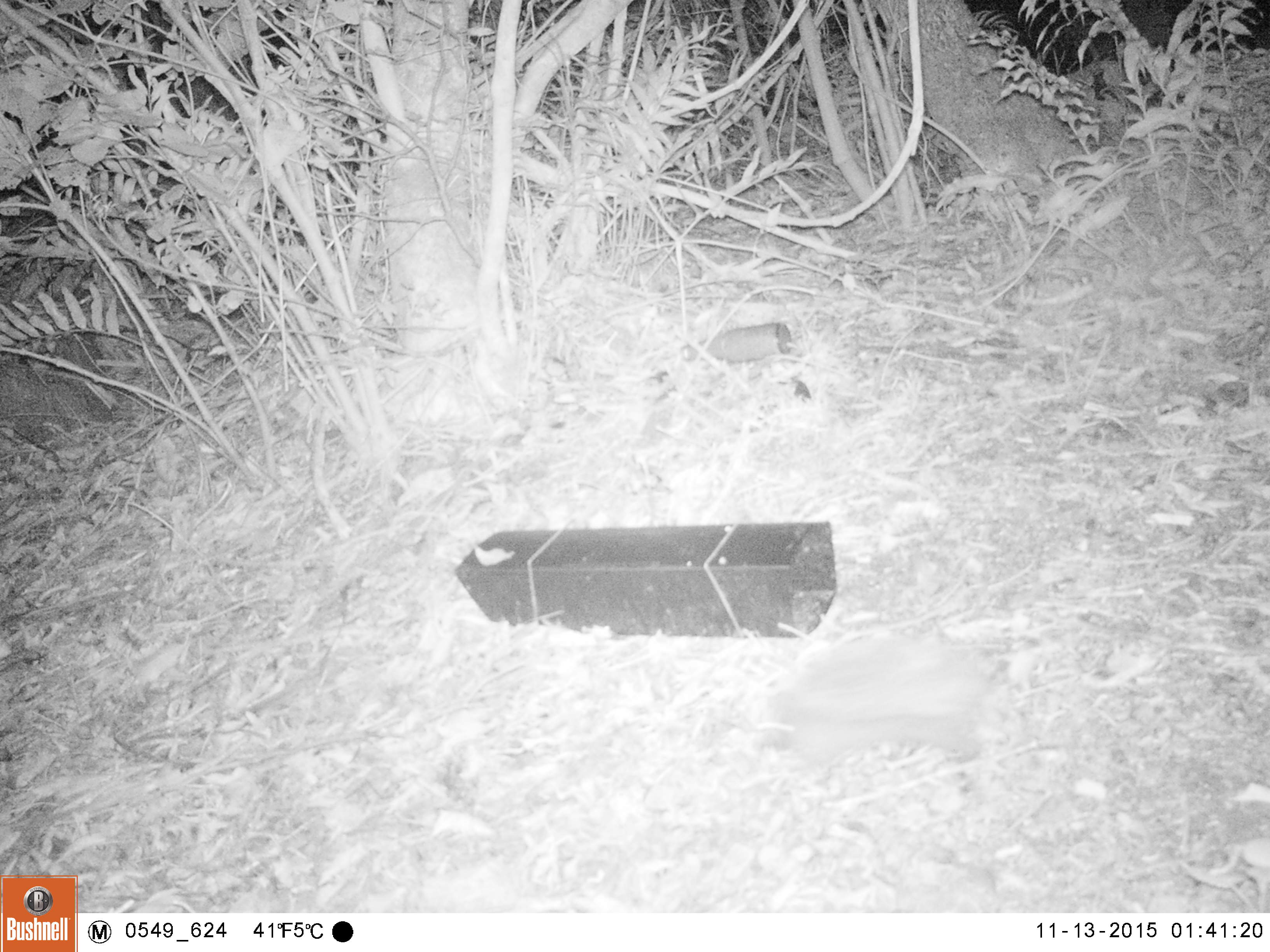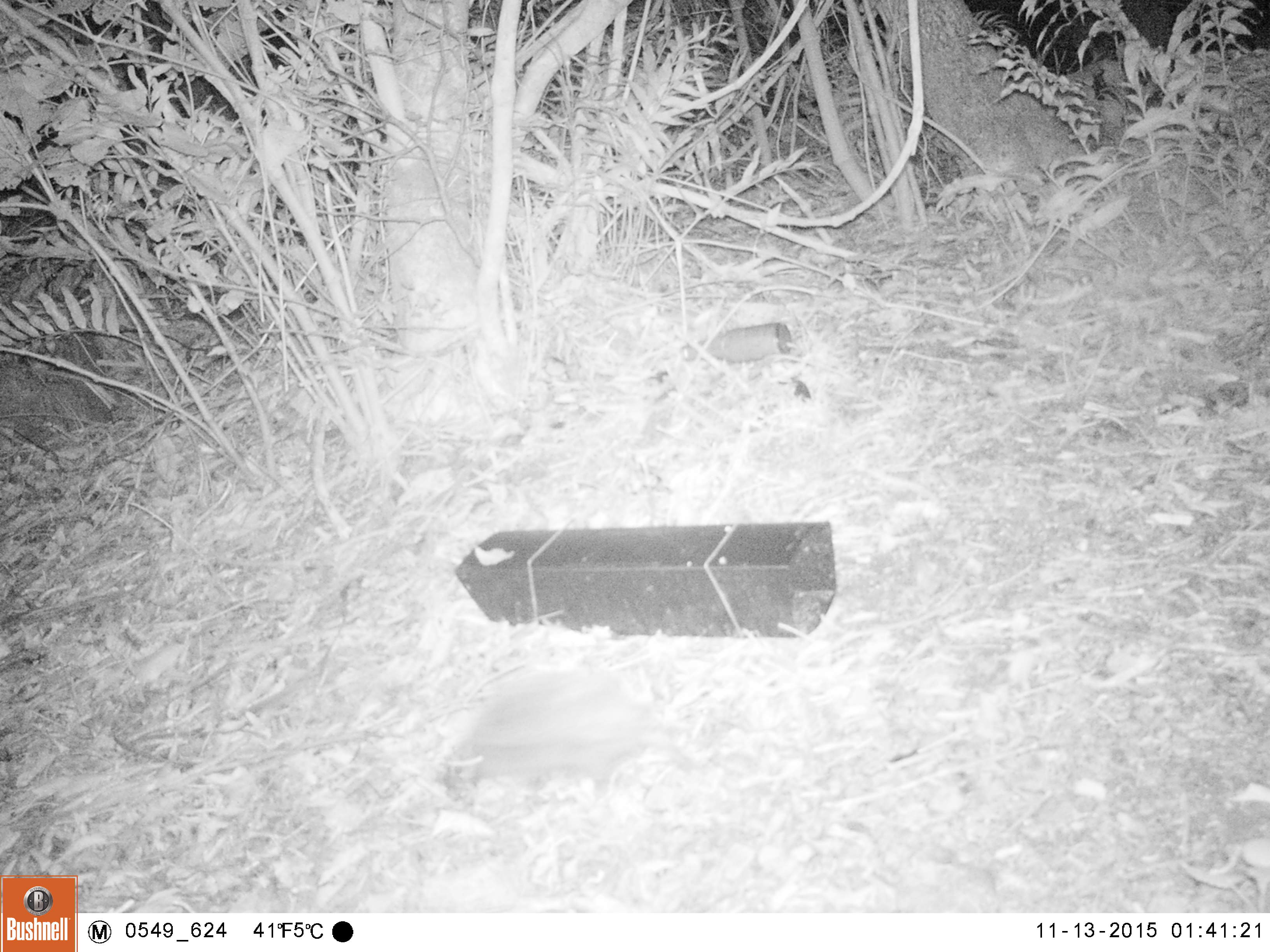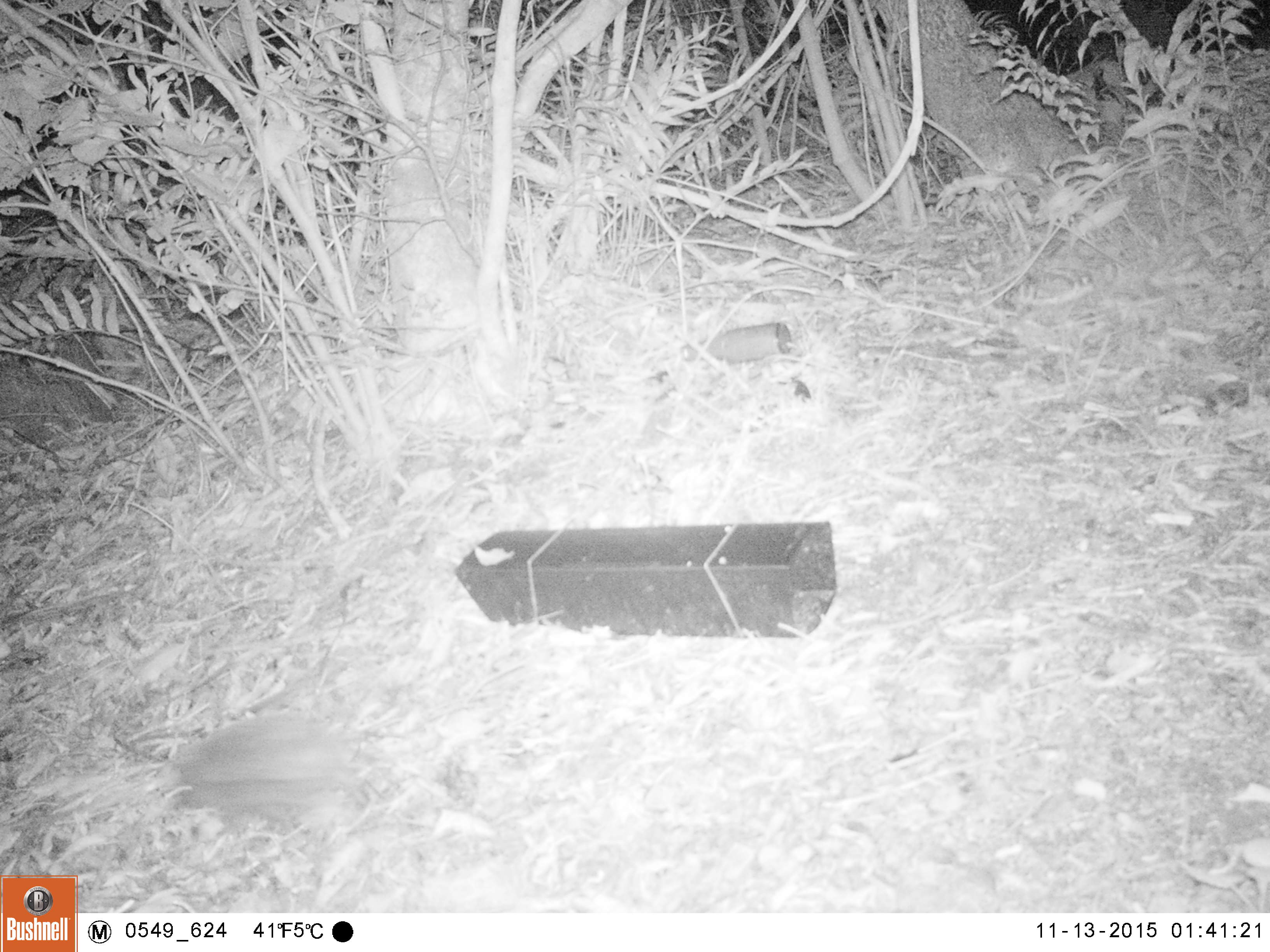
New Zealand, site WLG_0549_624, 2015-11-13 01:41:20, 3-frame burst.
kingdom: Animalia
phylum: Chordata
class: Mammalia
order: Eulipotyphla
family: Erinaceidae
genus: Erinaceus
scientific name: Erinaceus europaeus europaeus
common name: european hedgehog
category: hedgehog